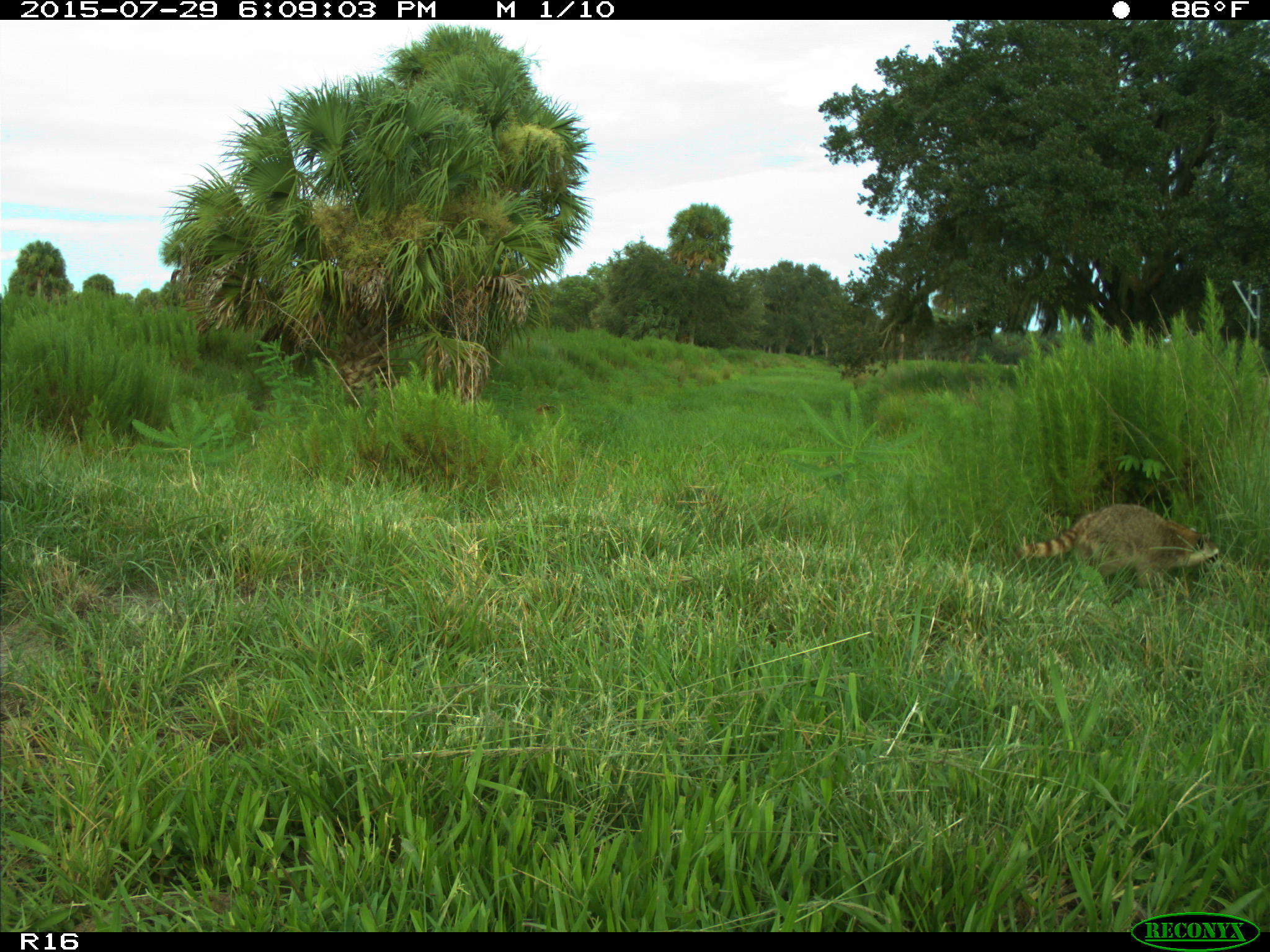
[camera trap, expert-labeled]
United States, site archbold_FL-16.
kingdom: Animalia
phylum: Chordata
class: Mammalia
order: Carnivora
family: Procyonidae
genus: Procyon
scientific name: Procyon lotor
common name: common raccoon